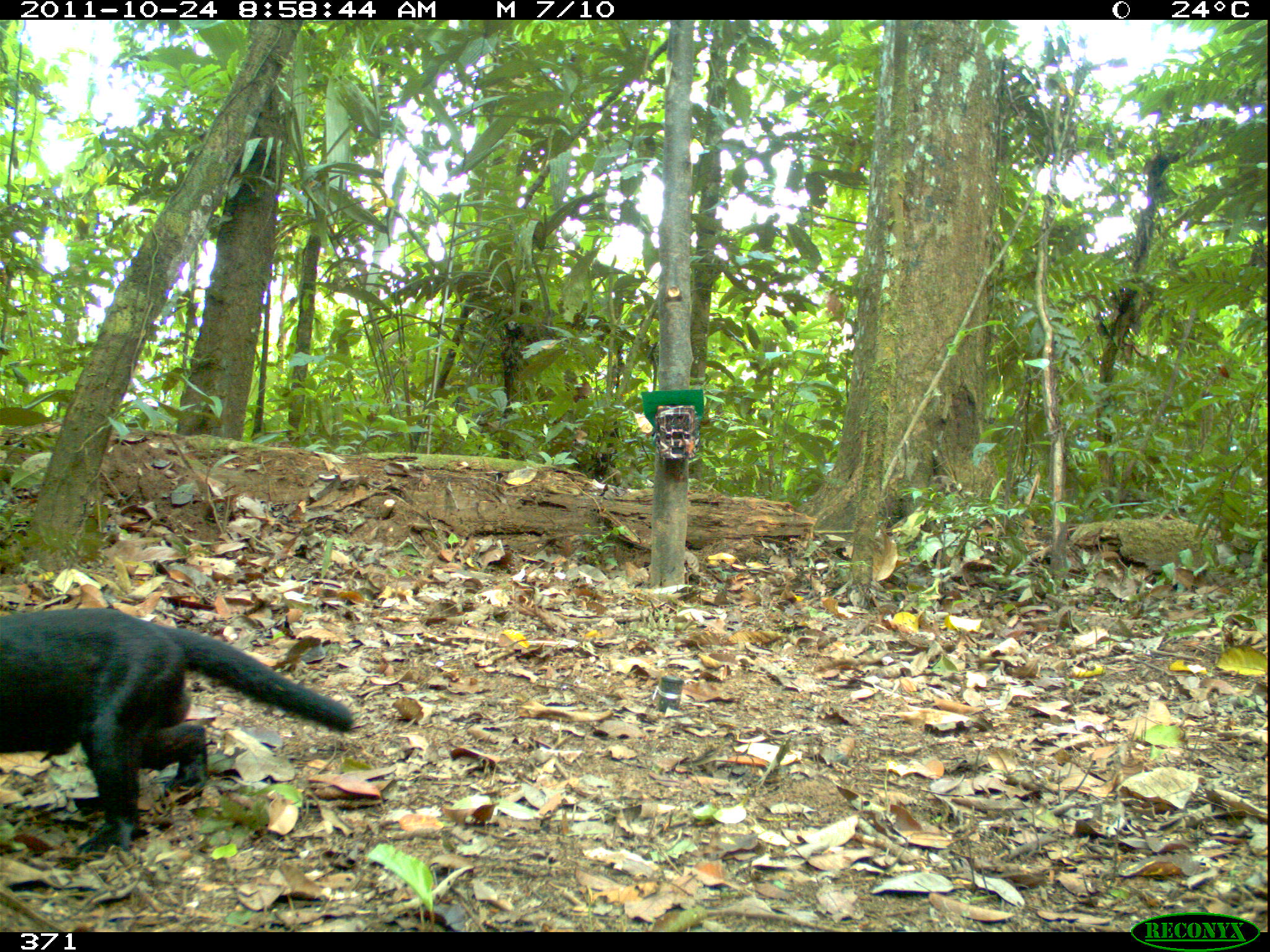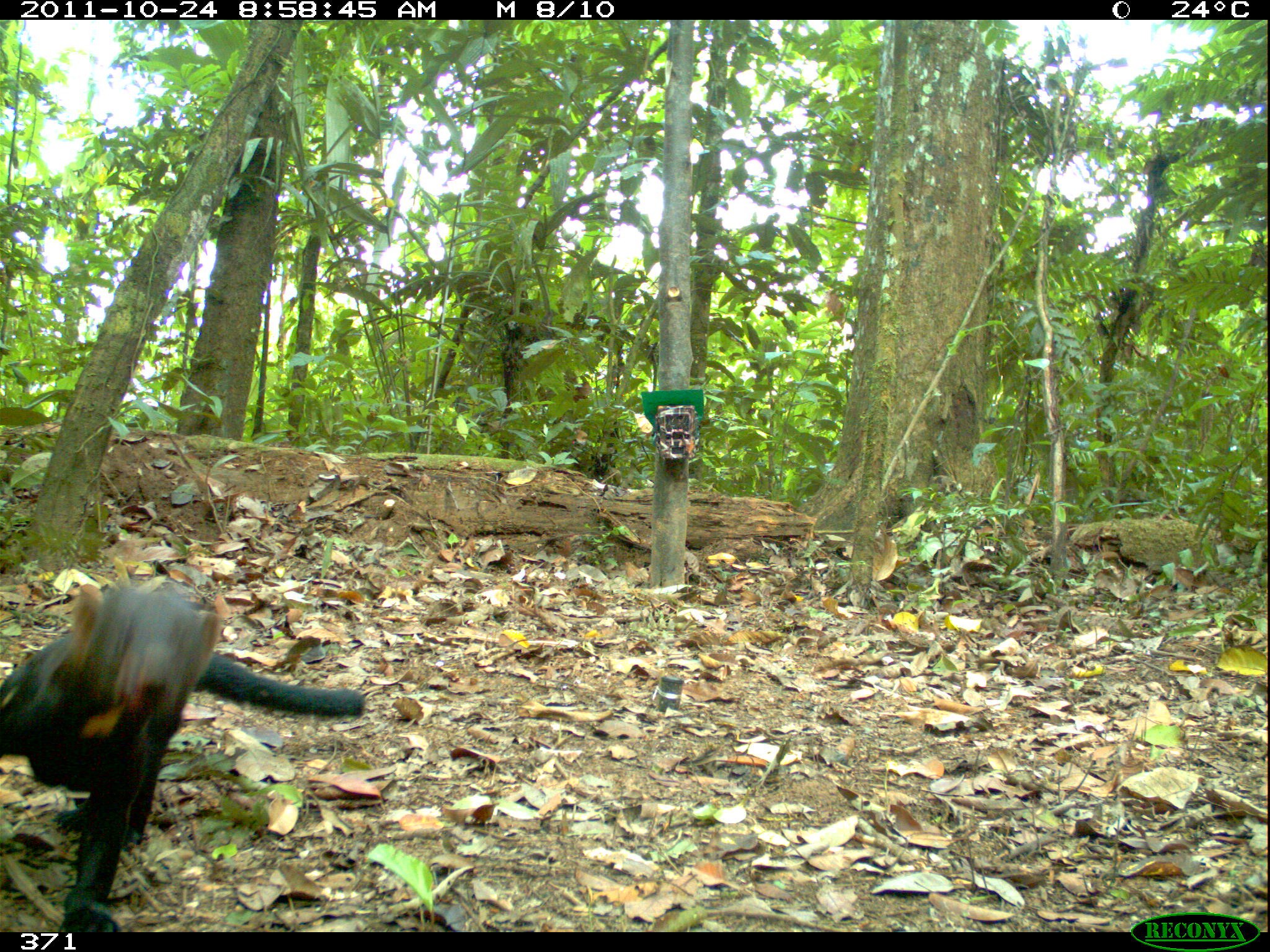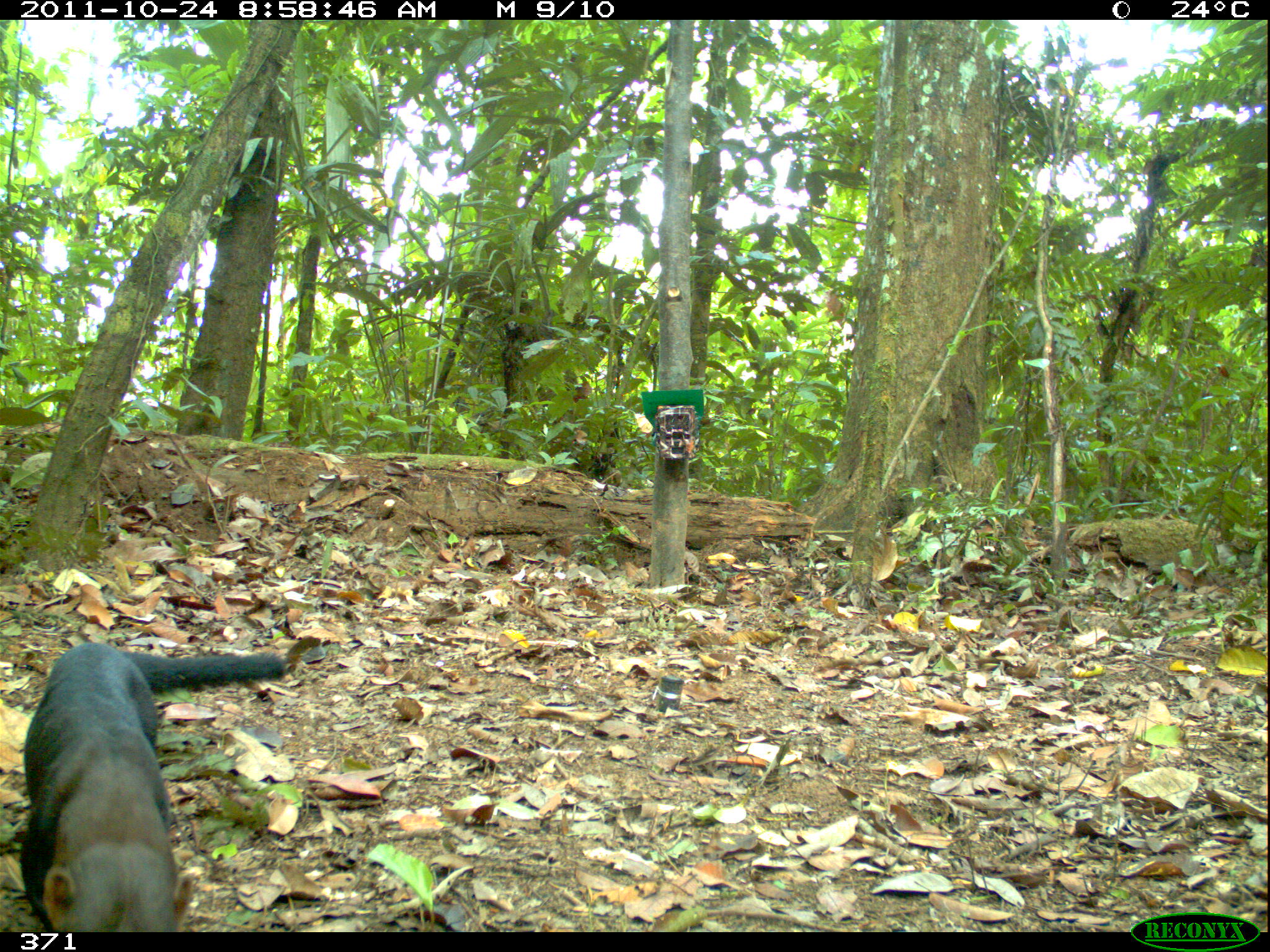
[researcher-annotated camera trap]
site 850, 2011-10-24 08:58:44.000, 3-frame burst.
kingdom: Animalia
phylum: Chordata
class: Mammalia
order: Carnivora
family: Mustelidae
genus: Eira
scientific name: Eira barbara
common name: tayra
Eira barbara (tayra).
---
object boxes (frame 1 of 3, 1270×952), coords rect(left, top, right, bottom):
eira barbara: rect(0, 606, 353, 858)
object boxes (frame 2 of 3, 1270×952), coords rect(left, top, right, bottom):
eira barbara: rect(0, 575, 364, 932)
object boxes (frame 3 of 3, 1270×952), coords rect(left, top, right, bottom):
eira barbara: rect(21, 638, 283, 932)